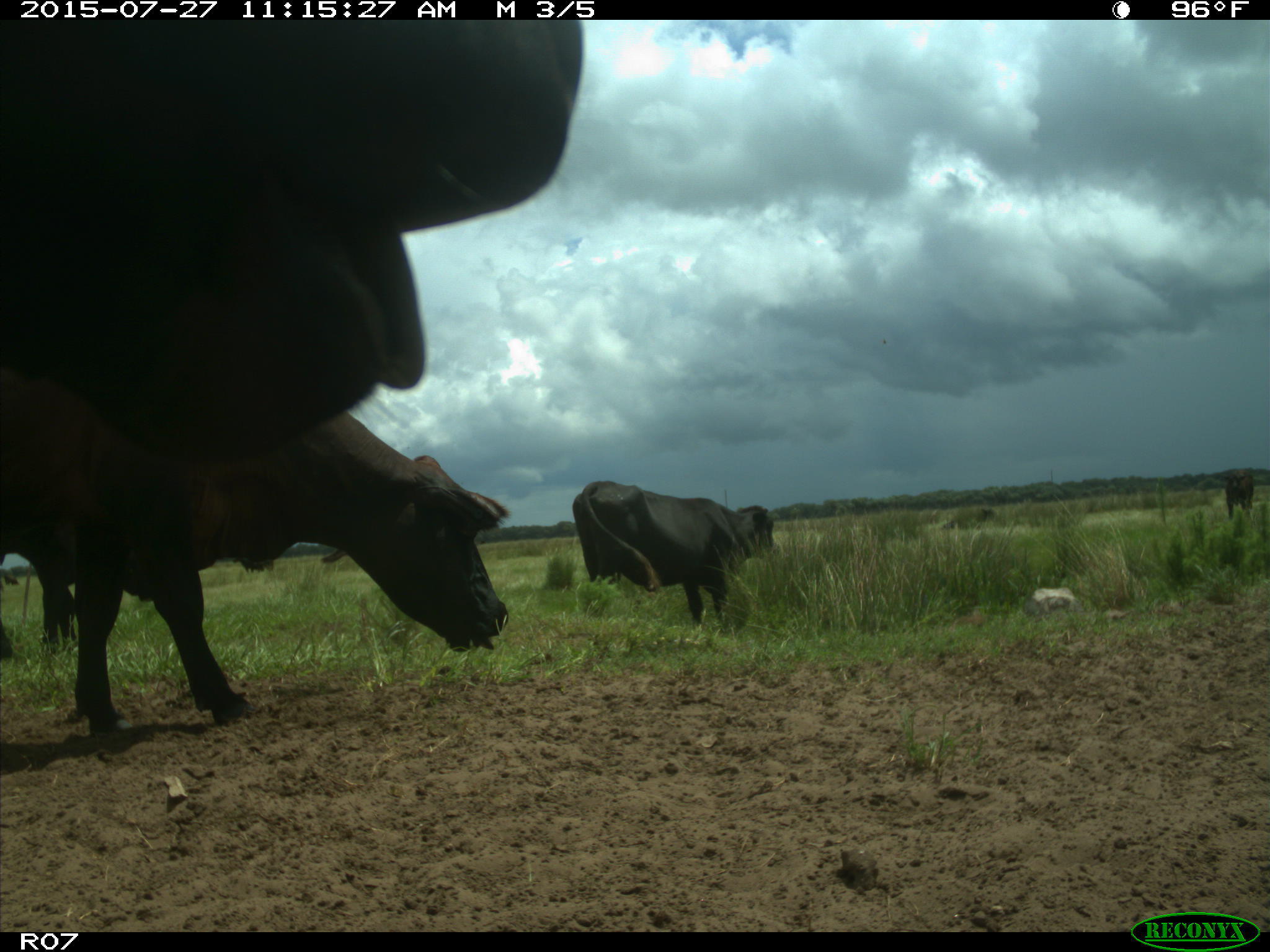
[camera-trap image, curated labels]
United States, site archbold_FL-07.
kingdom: Animalia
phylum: Chordata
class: Mammalia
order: Artiodactyla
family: Bovidae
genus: Bos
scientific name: Bos taurus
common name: domestic cow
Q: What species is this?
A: Bos taurus (domestic cow).